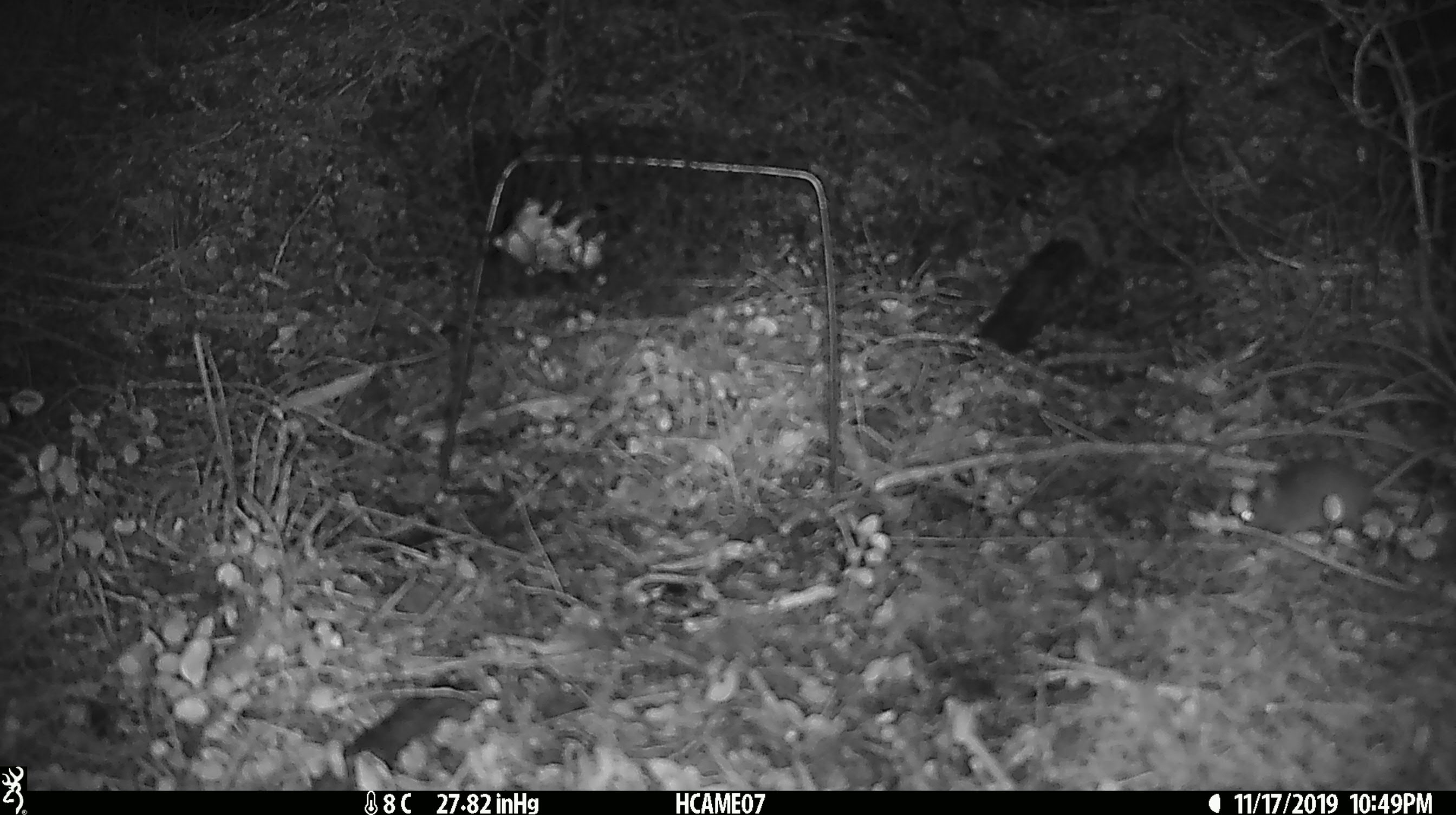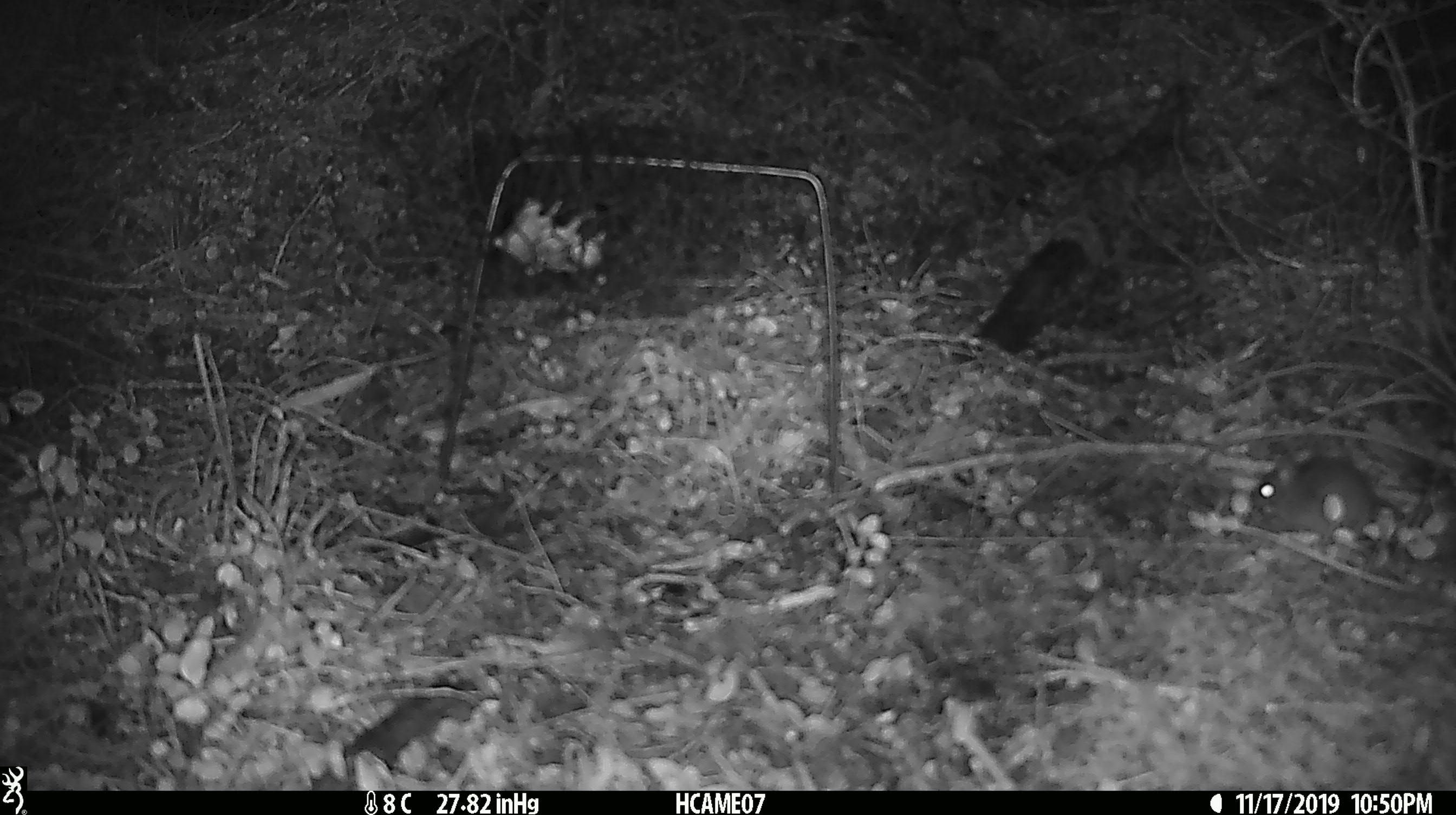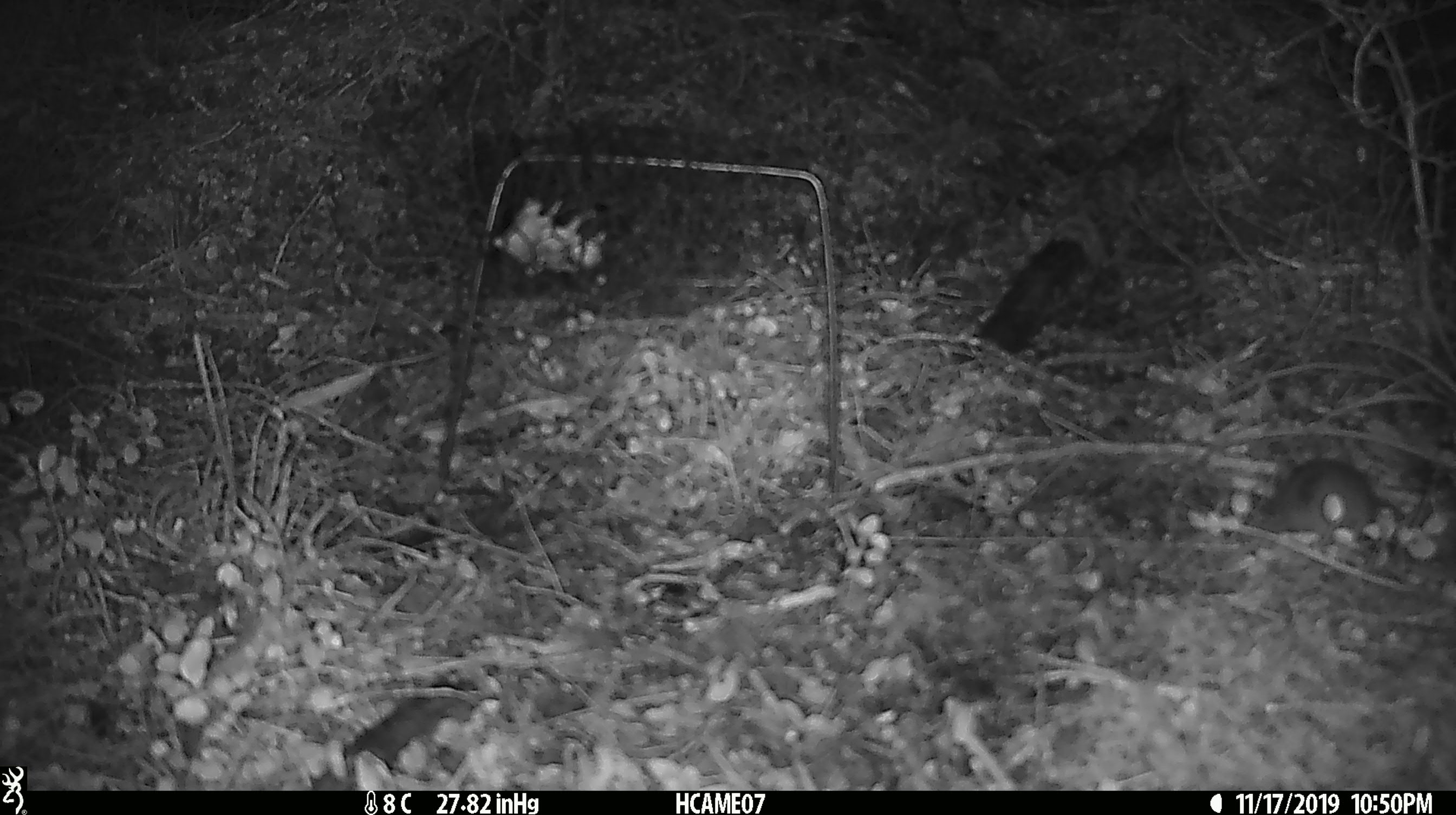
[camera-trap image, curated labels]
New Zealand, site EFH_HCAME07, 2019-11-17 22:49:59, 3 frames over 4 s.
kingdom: Animalia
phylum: Chordata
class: Mammalia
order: Rodentia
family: Muridae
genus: Mus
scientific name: Mus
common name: mouse